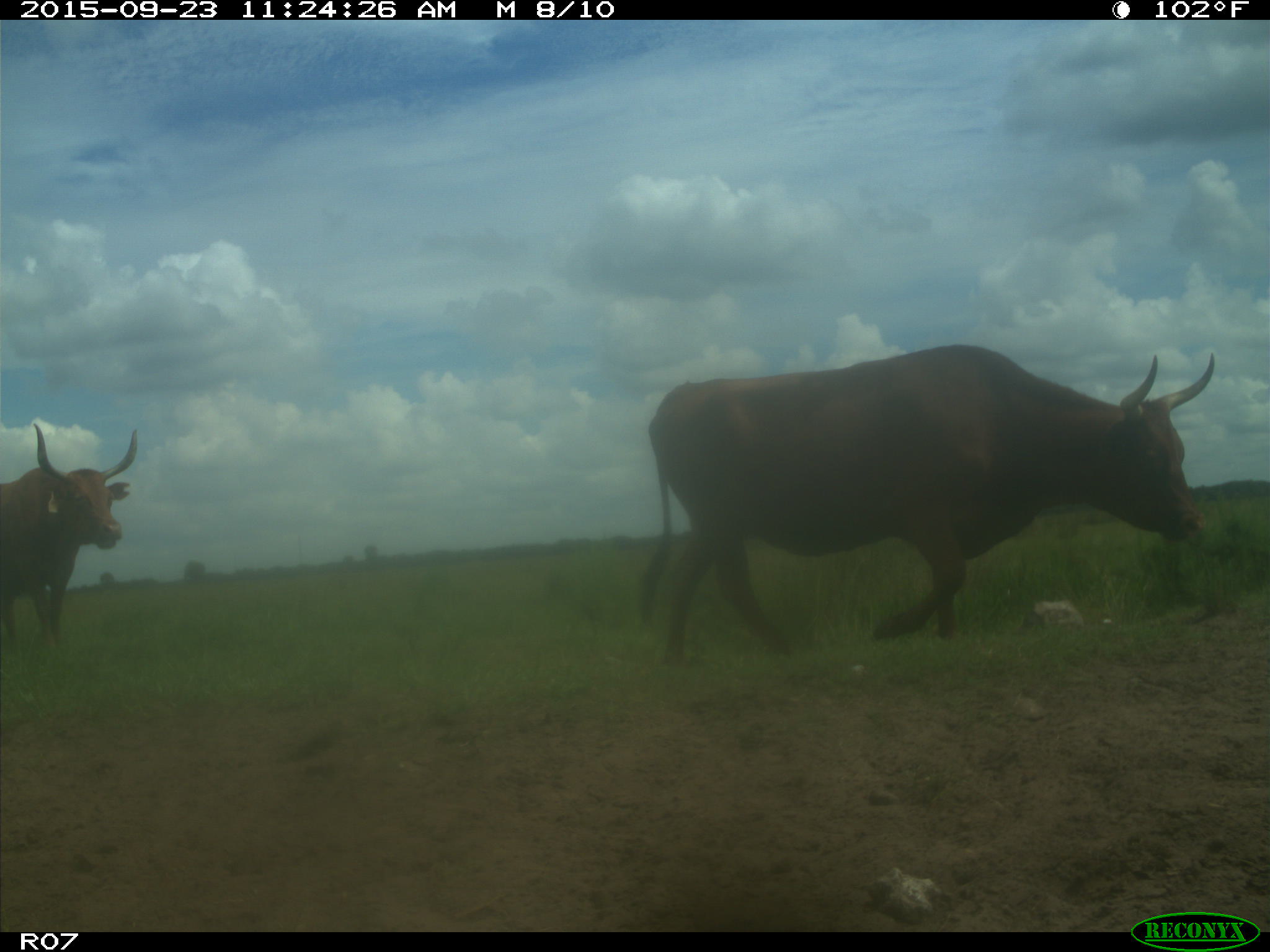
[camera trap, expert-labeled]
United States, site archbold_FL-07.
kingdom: Animalia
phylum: Chordata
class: Mammalia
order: Artiodactyla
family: Bovidae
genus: Bos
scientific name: Bos taurus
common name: domestic cow